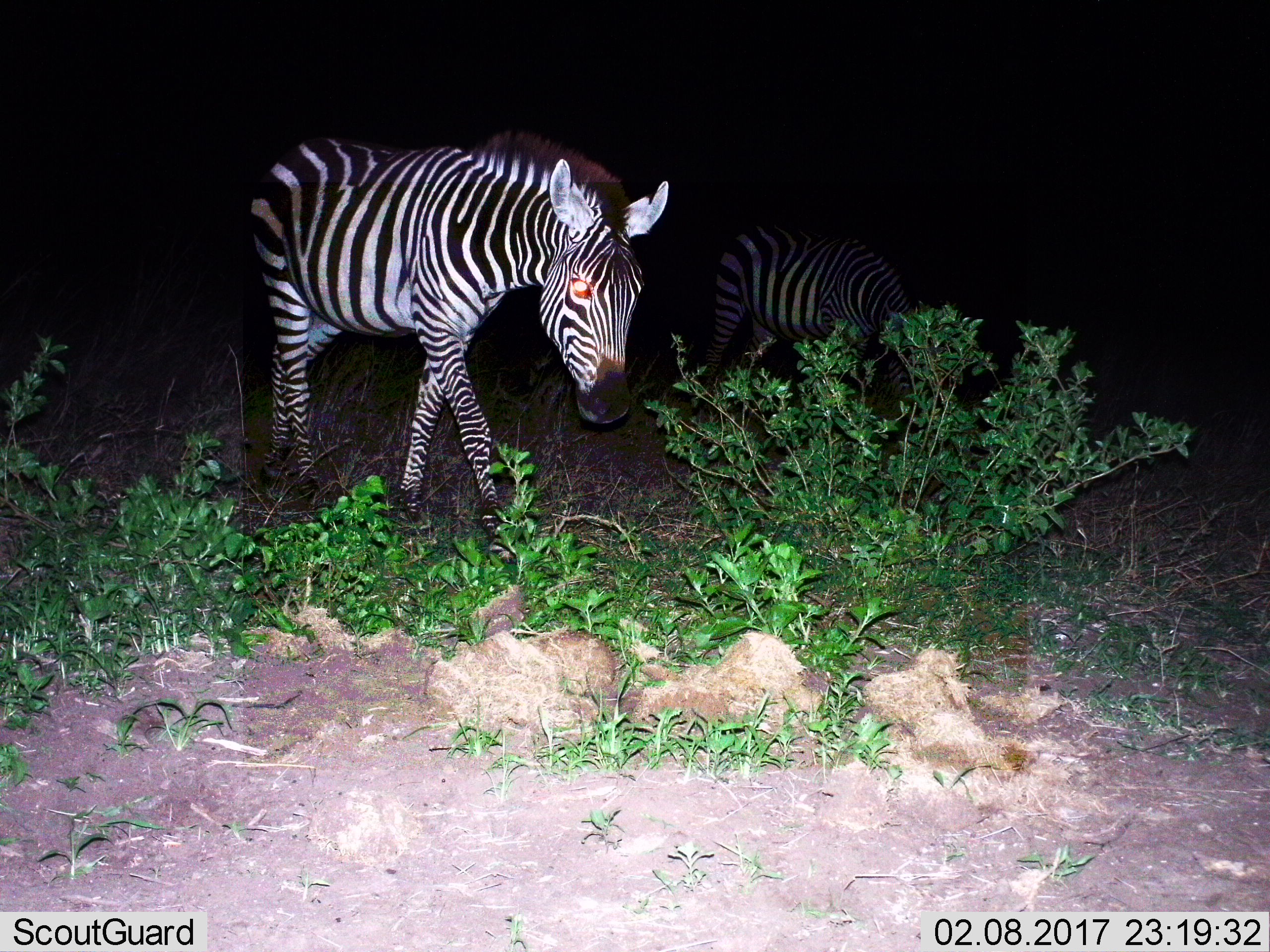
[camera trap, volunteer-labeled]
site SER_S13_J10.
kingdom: Animalia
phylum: Chordata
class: Mammalia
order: Perissodactyla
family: Equidae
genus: Equus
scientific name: Equus quagga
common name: plains zebra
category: zebraplains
Zebraplains (plains zebra) (Equus quagga), count 2. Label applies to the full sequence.